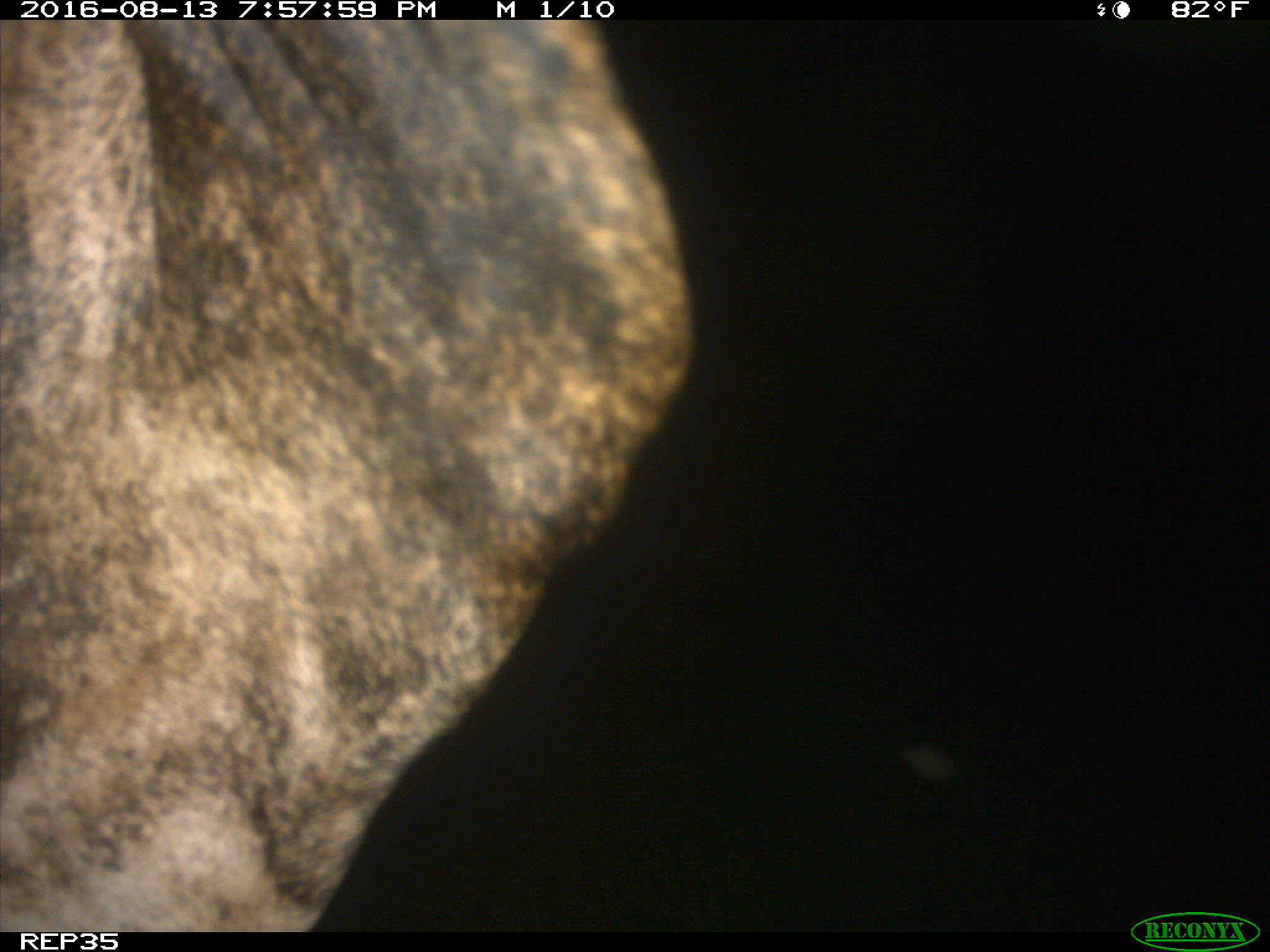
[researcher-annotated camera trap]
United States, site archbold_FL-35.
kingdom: Animalia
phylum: Chordata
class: Mammalia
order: Artiodactyla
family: Bovidae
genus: Bos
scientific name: Bos taurus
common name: domestic cow